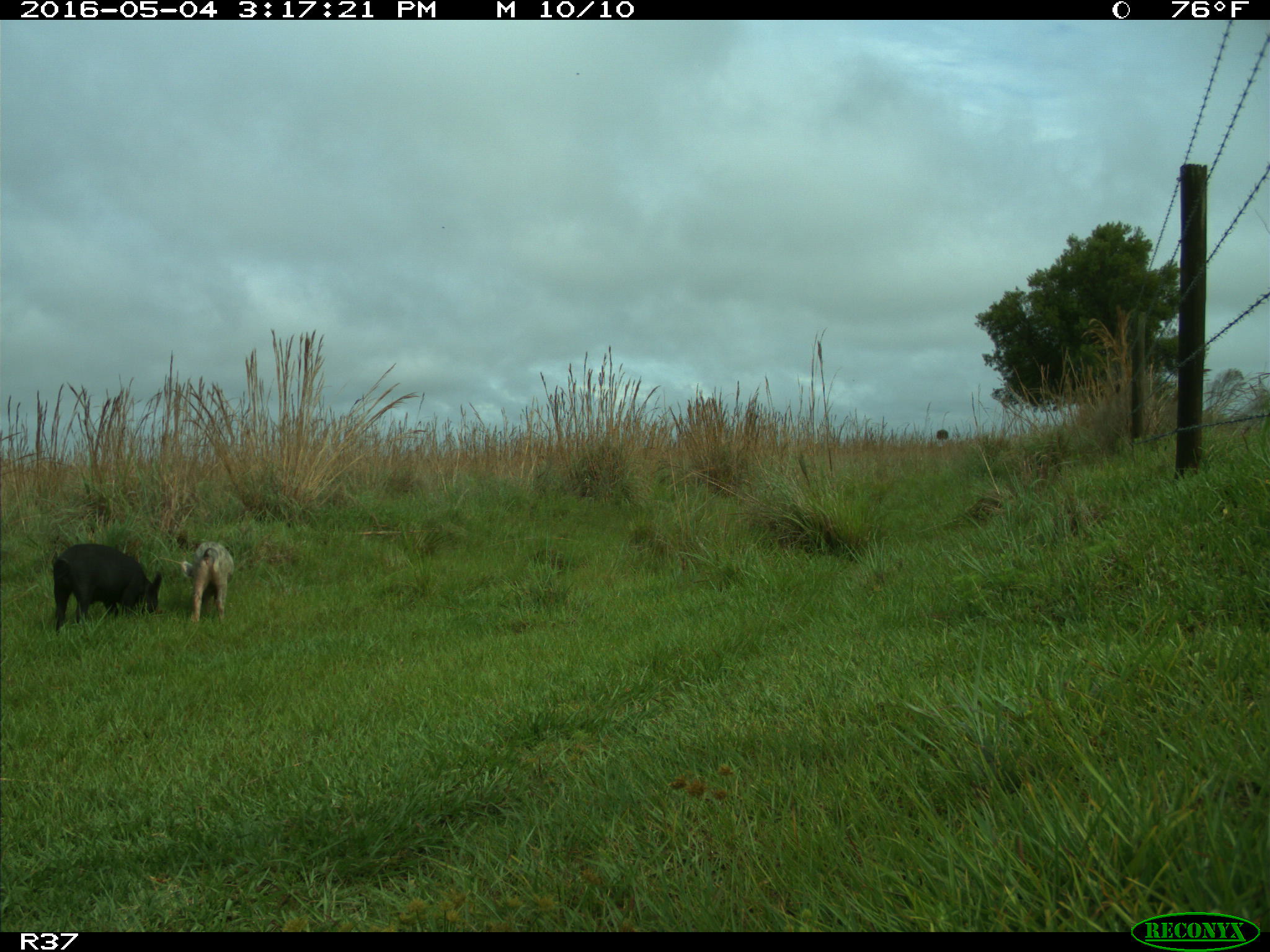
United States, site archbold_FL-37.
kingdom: Animalia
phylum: Chordata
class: Mammalia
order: Artiodactyla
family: Suidae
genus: Sus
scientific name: Sus scrofa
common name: wild boar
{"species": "Sus scrofa (wild boar)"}